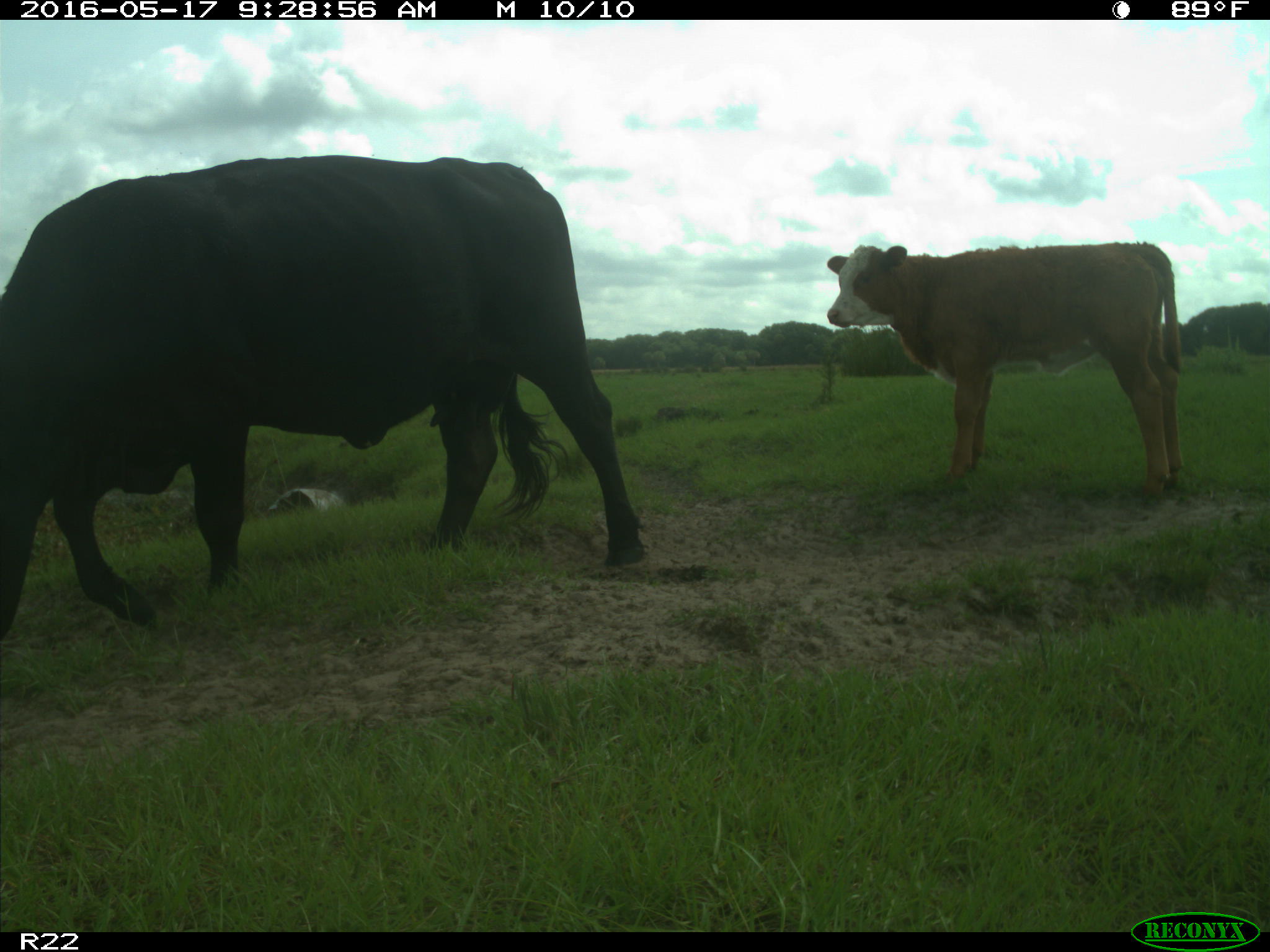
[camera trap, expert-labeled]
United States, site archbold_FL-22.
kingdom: Animalia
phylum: Chordata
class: Mammalia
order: Artiodactyla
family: Bovidae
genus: Bos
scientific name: Bos taurus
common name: domestic cow